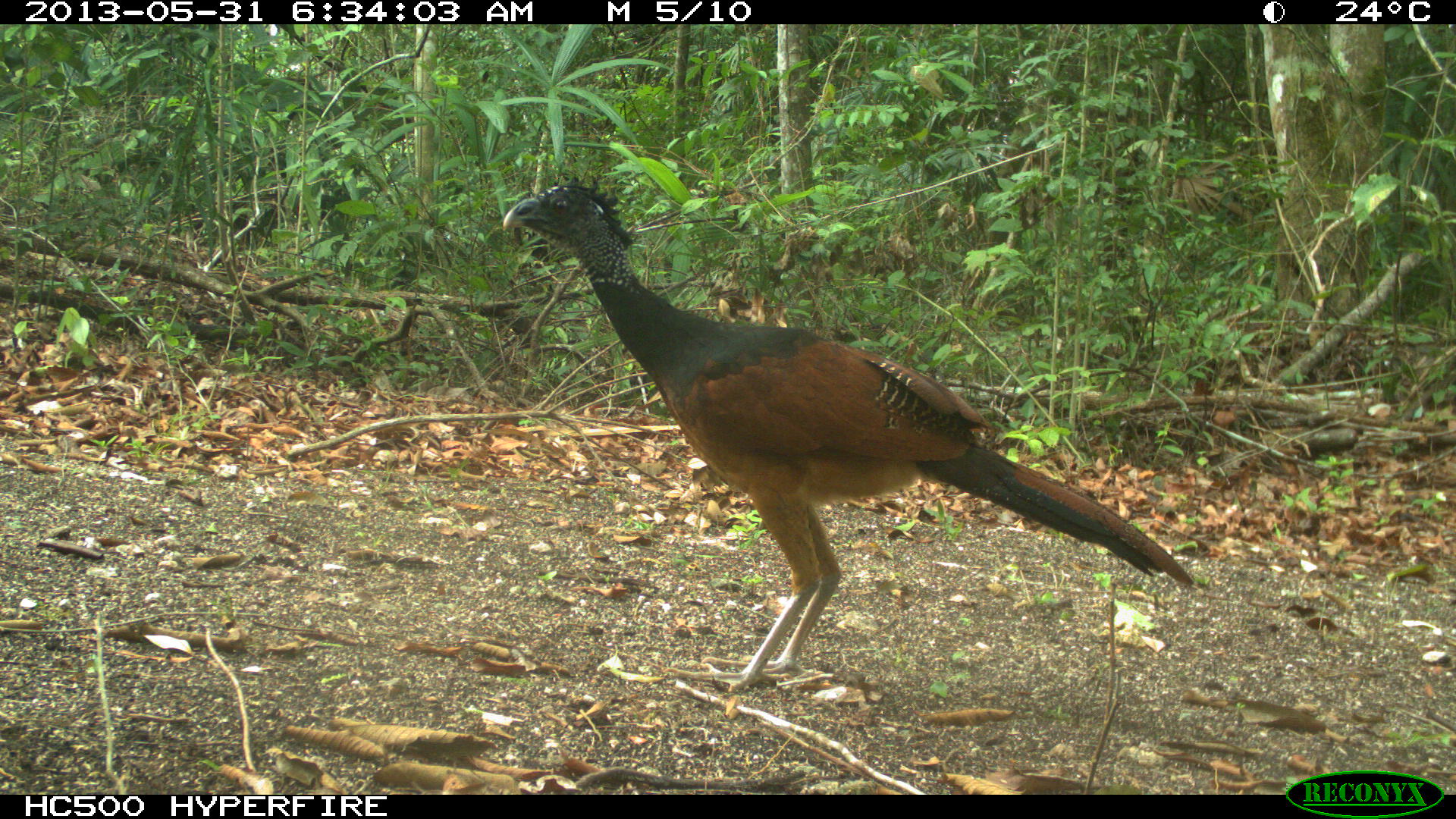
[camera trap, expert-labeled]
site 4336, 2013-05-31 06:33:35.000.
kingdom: Animalia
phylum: Chordata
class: Aves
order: Galliformes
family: Cracidae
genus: Crax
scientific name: Crax rubra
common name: great curassow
Crax rubra (great curassow), count 1, sex female.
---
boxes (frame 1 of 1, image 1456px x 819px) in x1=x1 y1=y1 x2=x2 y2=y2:
crax rubra: x1=494 y1=179 x2=1198 y2=693